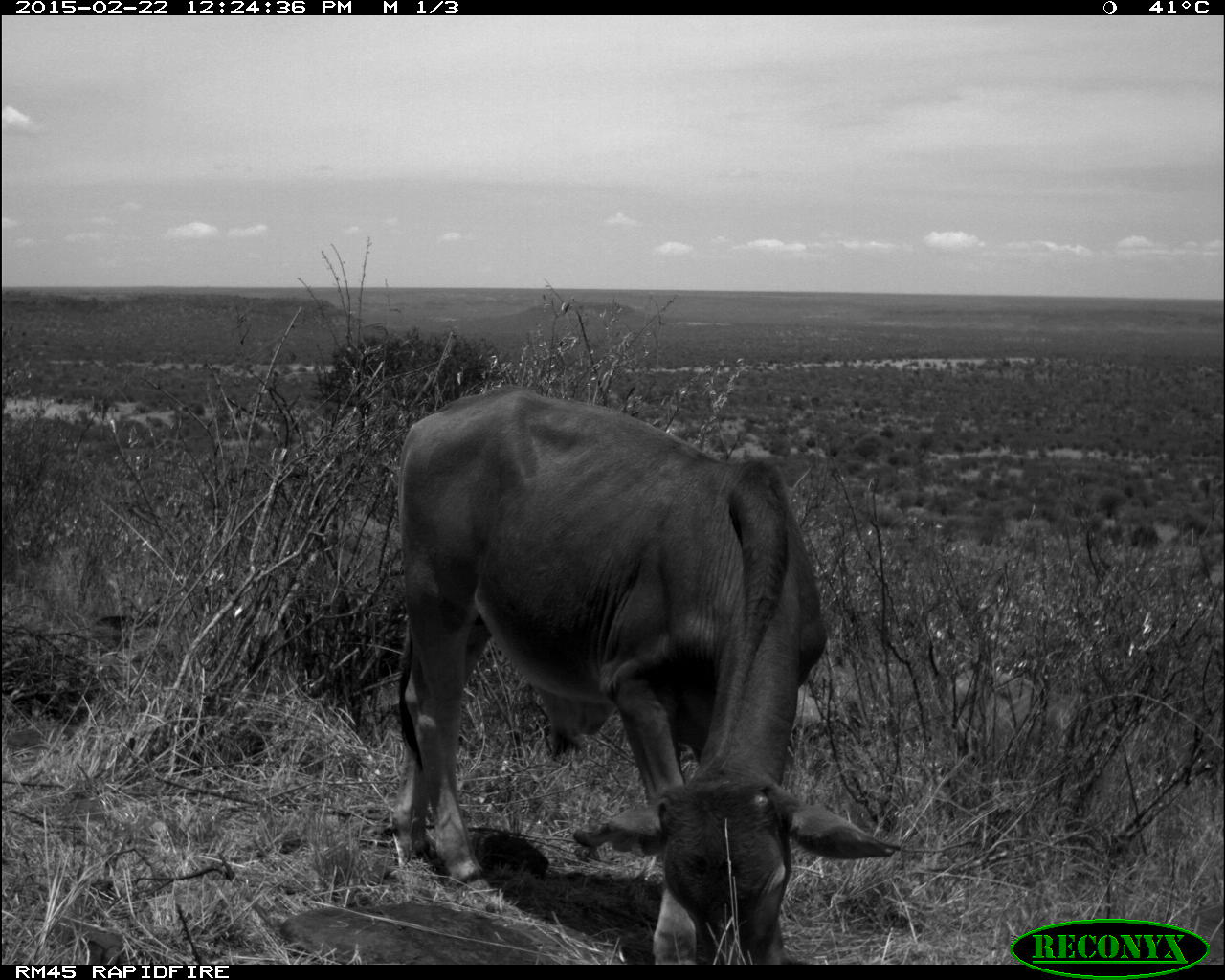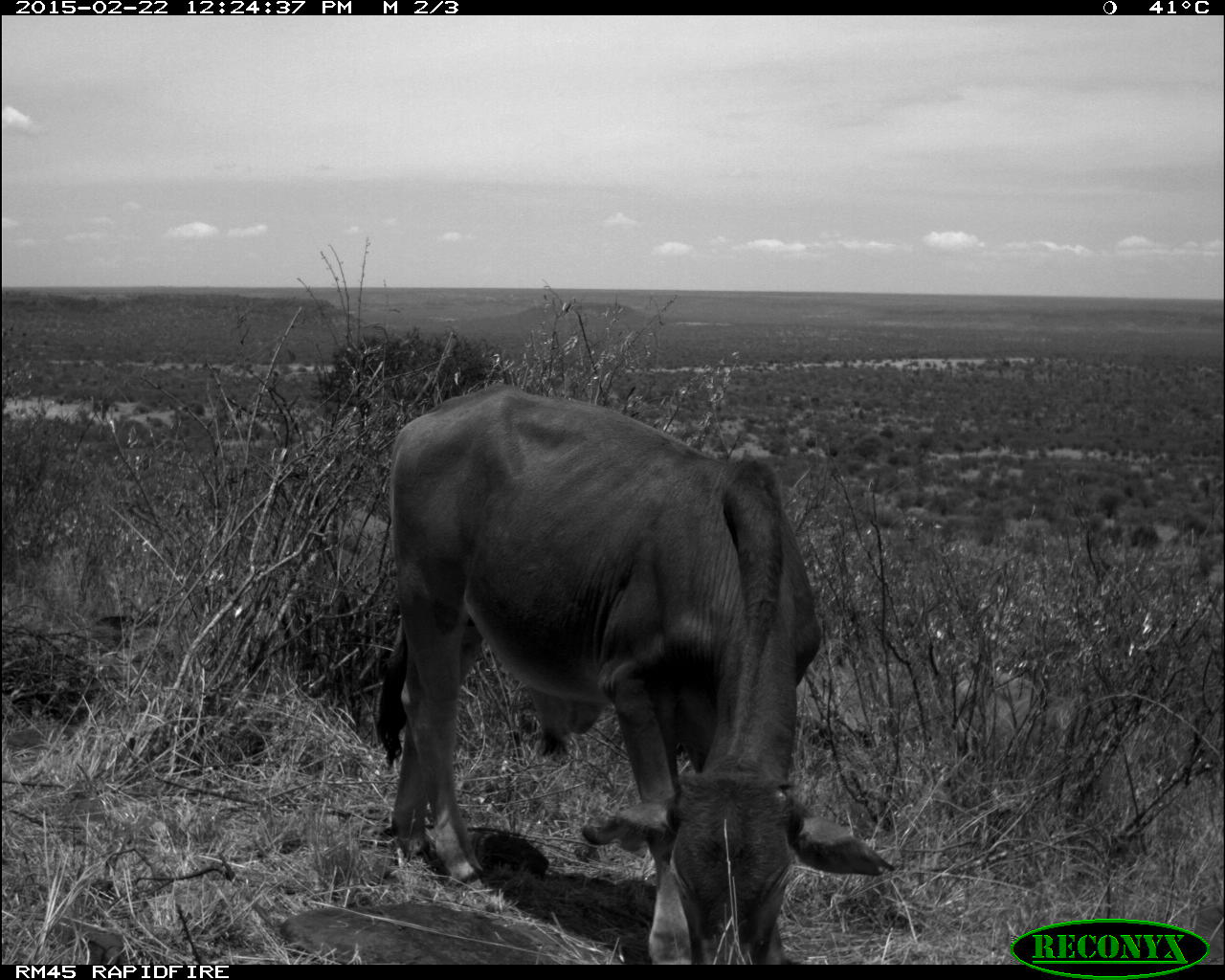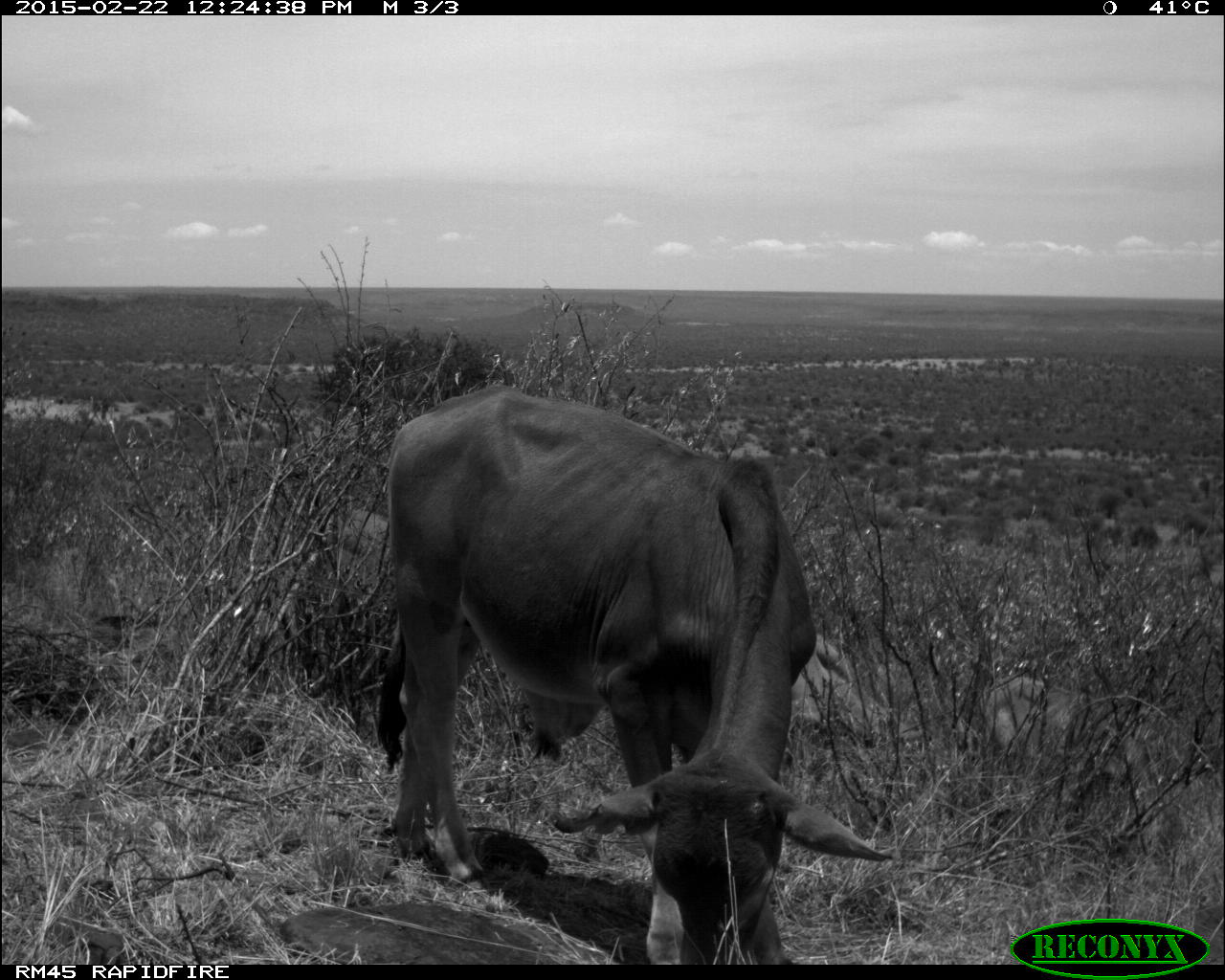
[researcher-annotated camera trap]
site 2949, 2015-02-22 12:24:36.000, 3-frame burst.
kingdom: Animalia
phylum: Chordata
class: Mammalia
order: Artiodactyla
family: Bovidae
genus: Bos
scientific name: Bos taurus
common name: domestic cattle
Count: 4.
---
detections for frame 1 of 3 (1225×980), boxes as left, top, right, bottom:
bos taurus: 395, 388, 899, 965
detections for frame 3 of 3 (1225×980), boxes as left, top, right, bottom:
bos taurus: 375, 387, 893, 963; 980, 674, 1172, 852